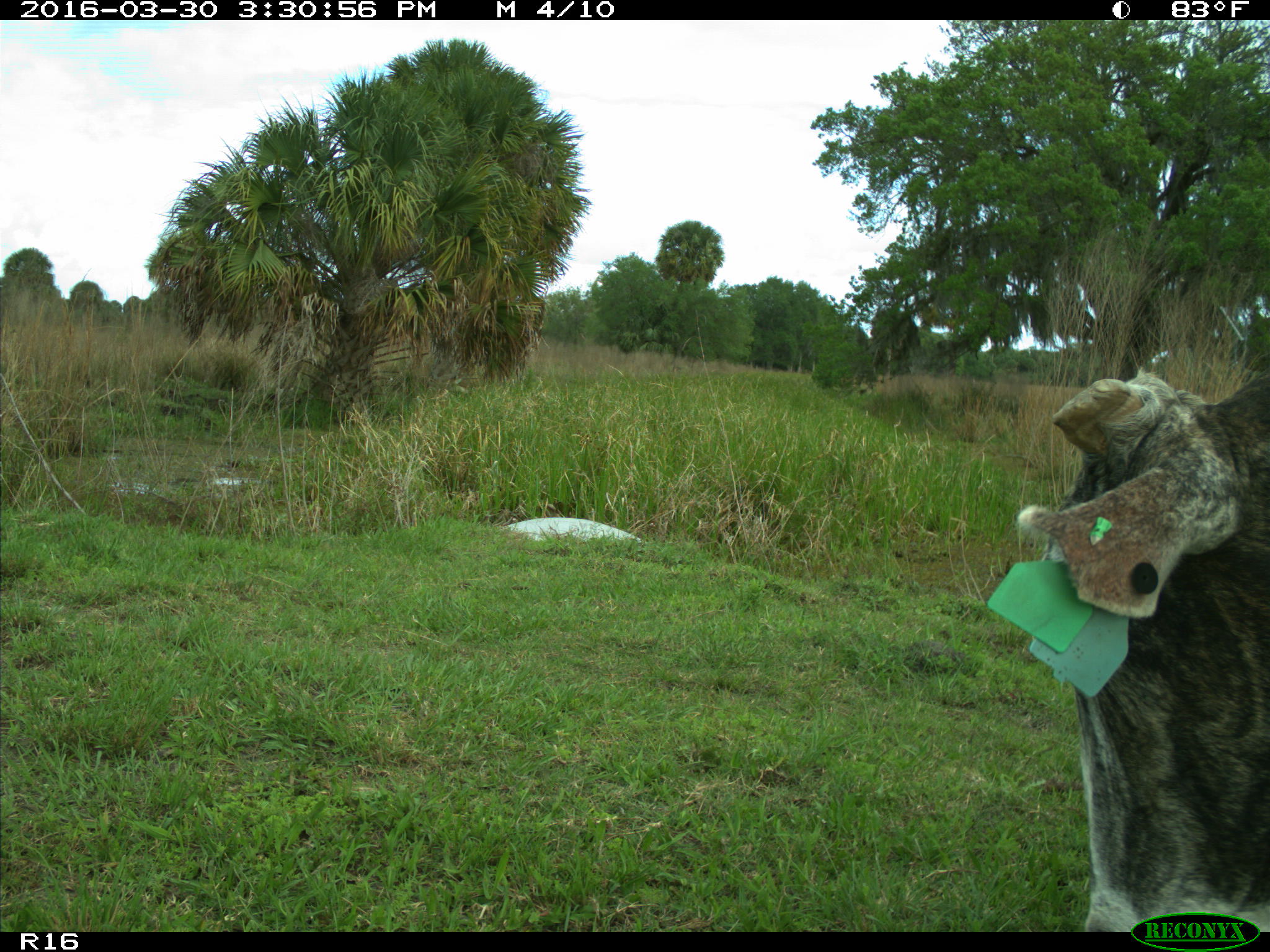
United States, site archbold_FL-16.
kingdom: Animalia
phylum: Chordata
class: Mammalia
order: Artiodactyla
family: Bovidae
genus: Bos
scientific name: Bos taurus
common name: domestic cow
Bos taurus (domestic cow).